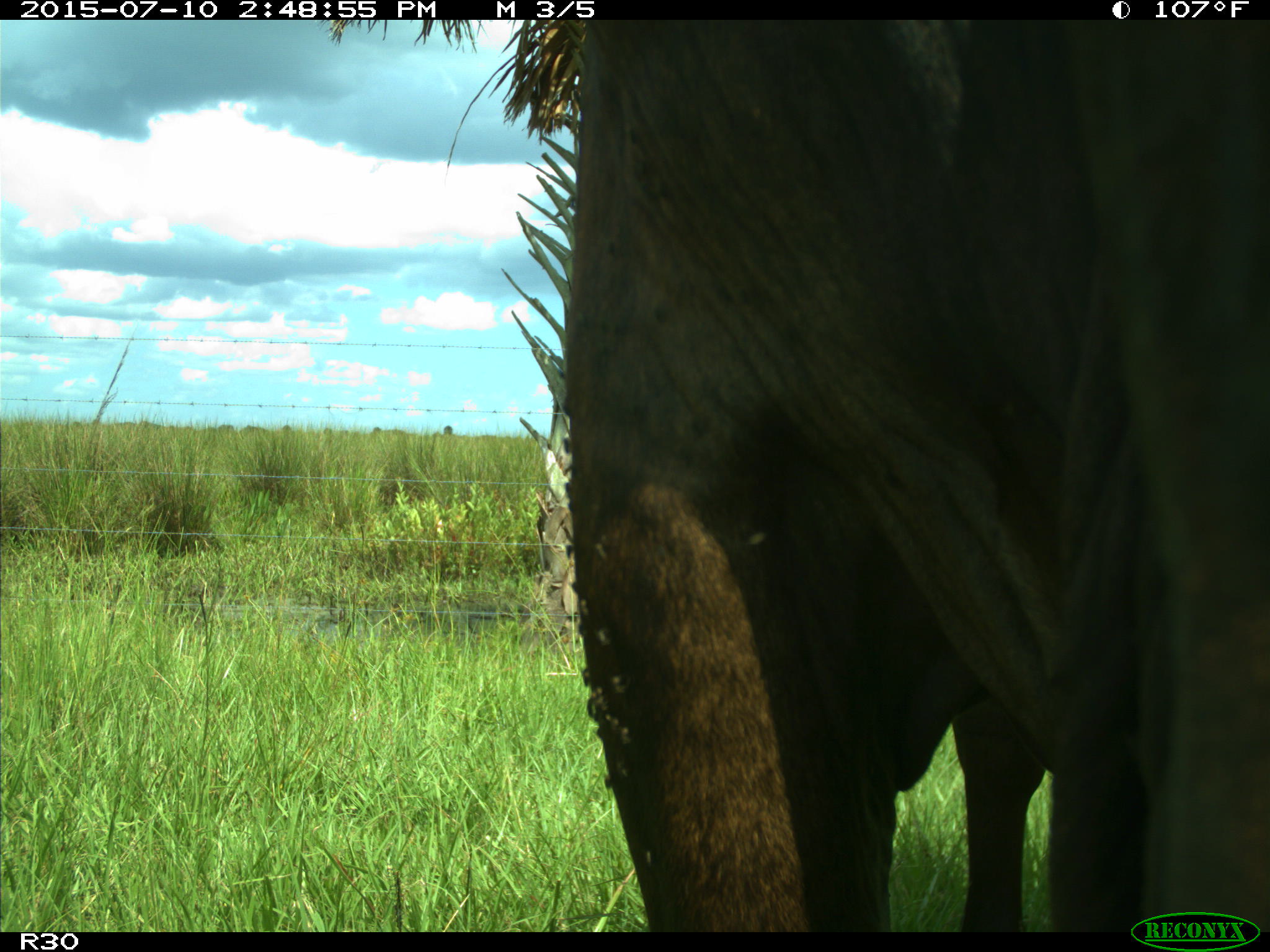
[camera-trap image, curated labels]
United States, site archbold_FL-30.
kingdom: Animalia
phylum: Chordata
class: Mammalia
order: Artiodactyla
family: Bovidae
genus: Bos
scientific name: Bos taurus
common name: domestic cow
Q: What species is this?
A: Bos taurus (domestic cow).